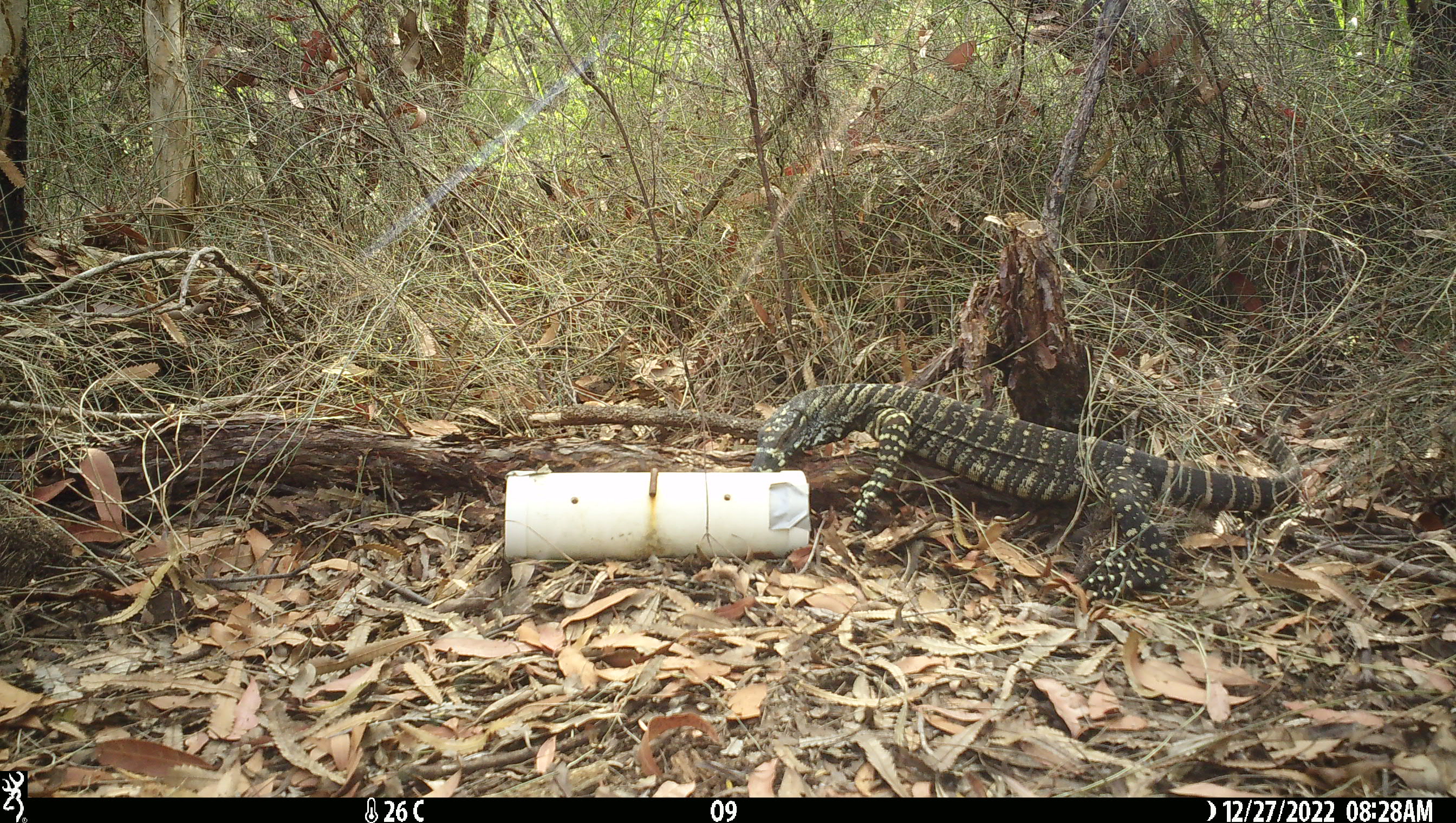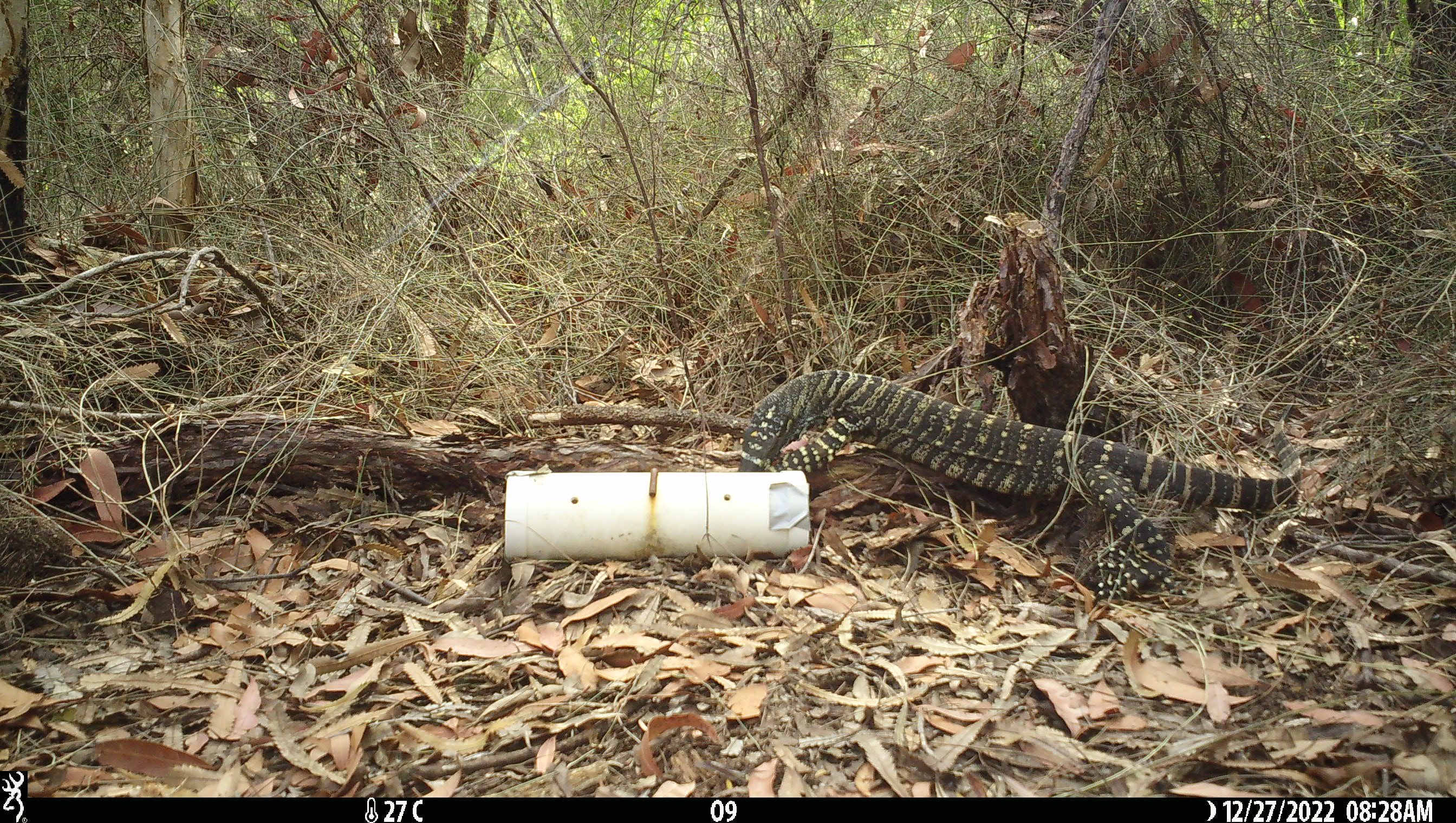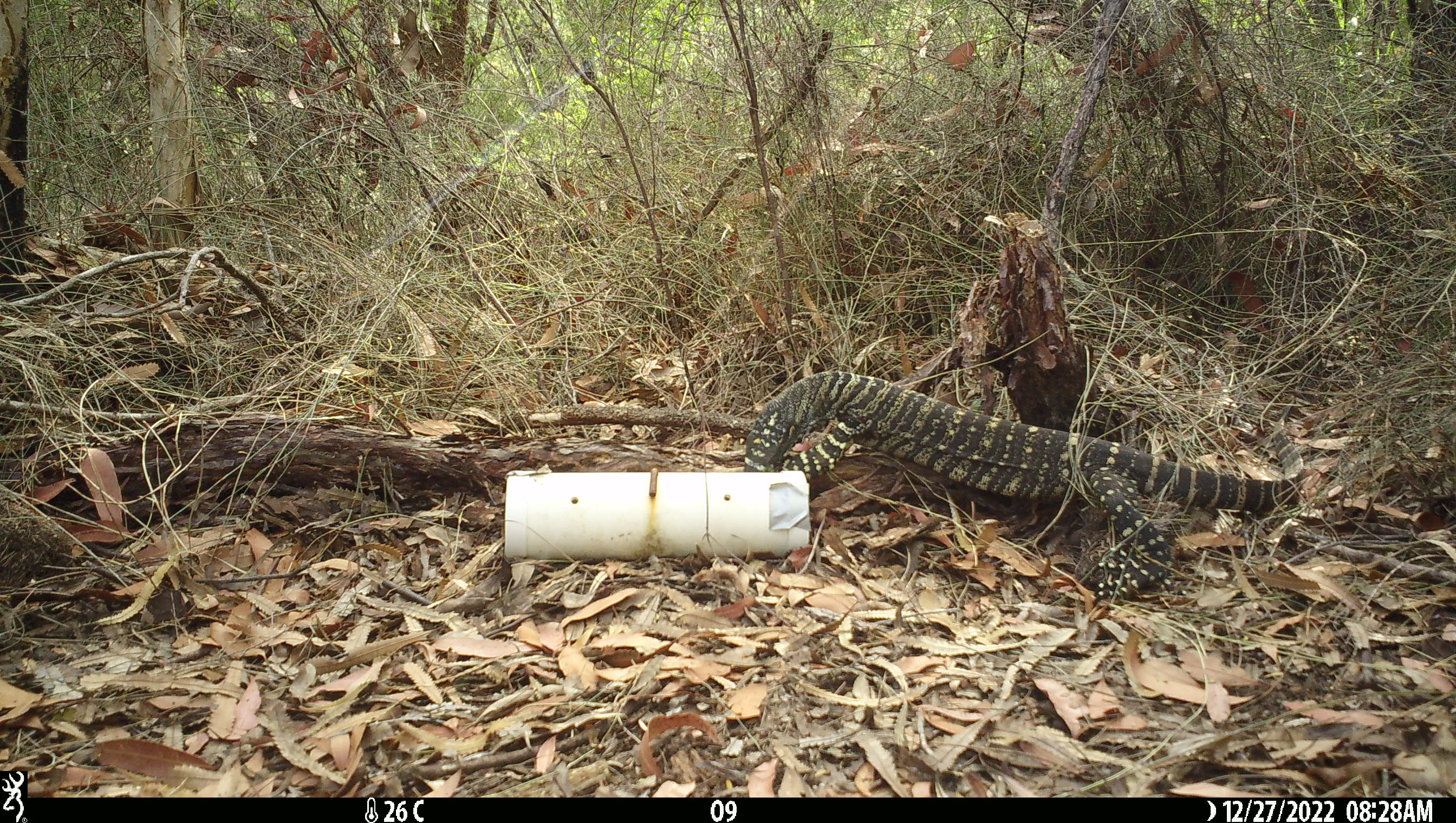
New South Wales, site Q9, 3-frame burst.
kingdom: Animalia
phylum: Chordata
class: Reptilia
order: Squamata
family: Varanidae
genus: Varanus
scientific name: Varanus varius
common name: lace monitor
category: goanna